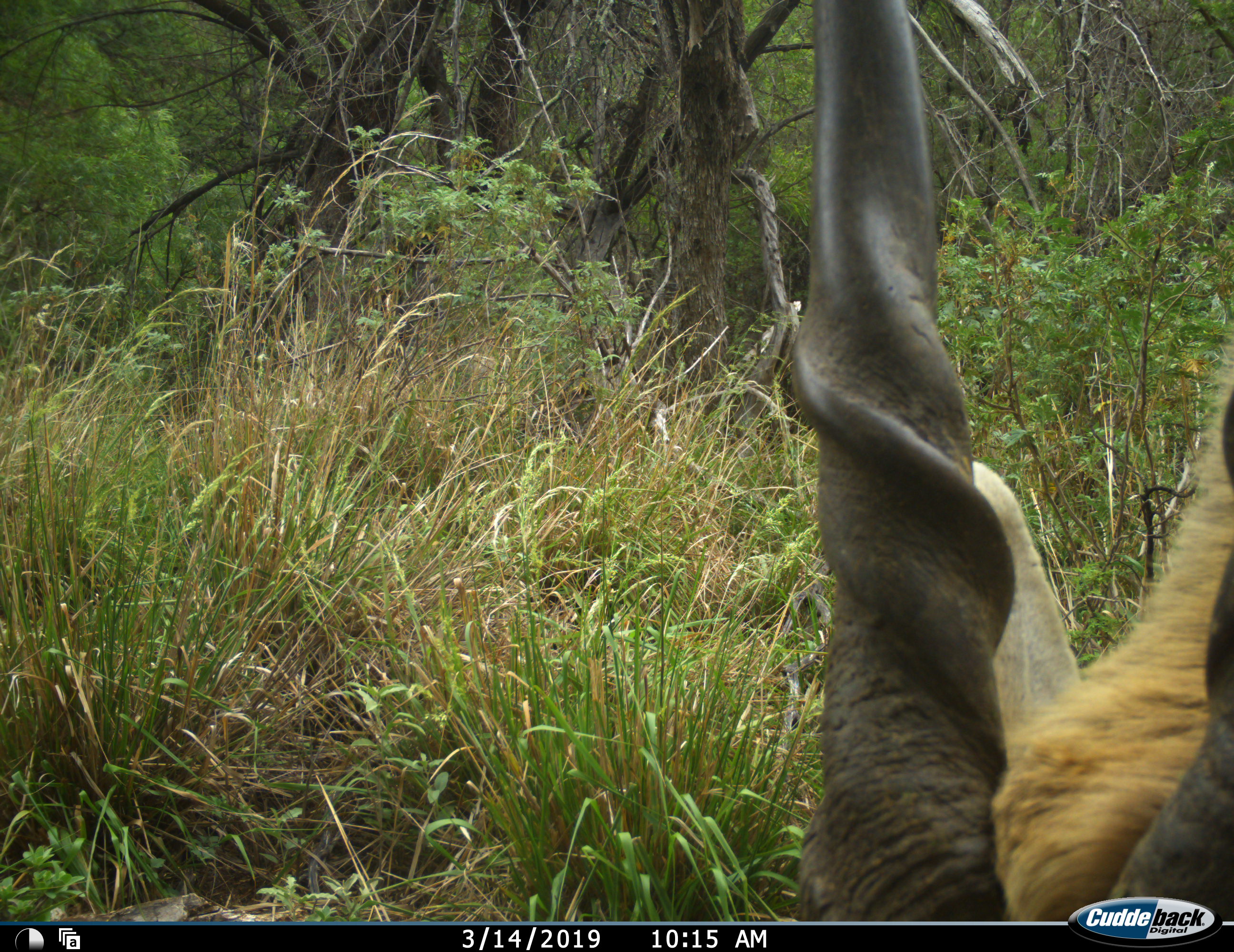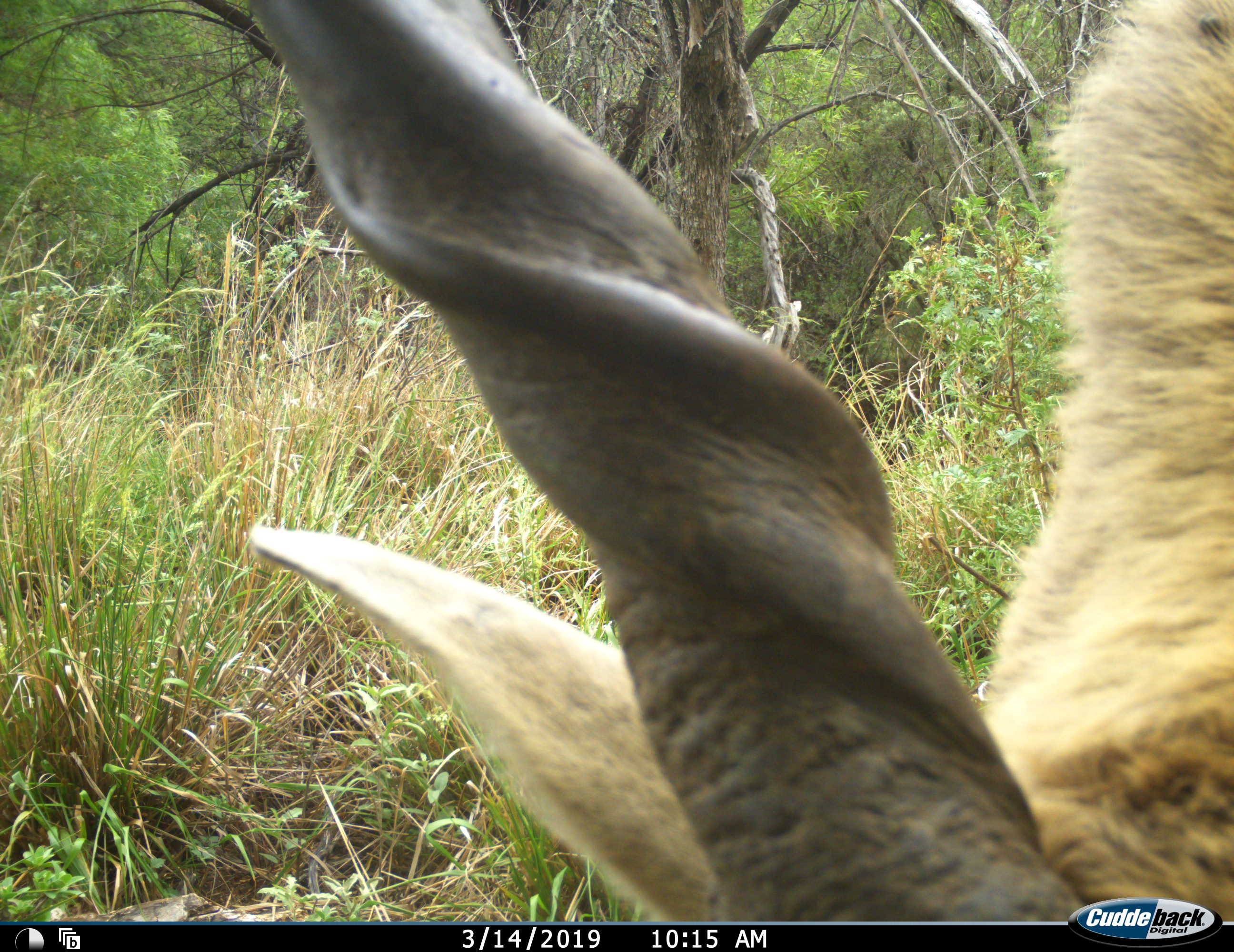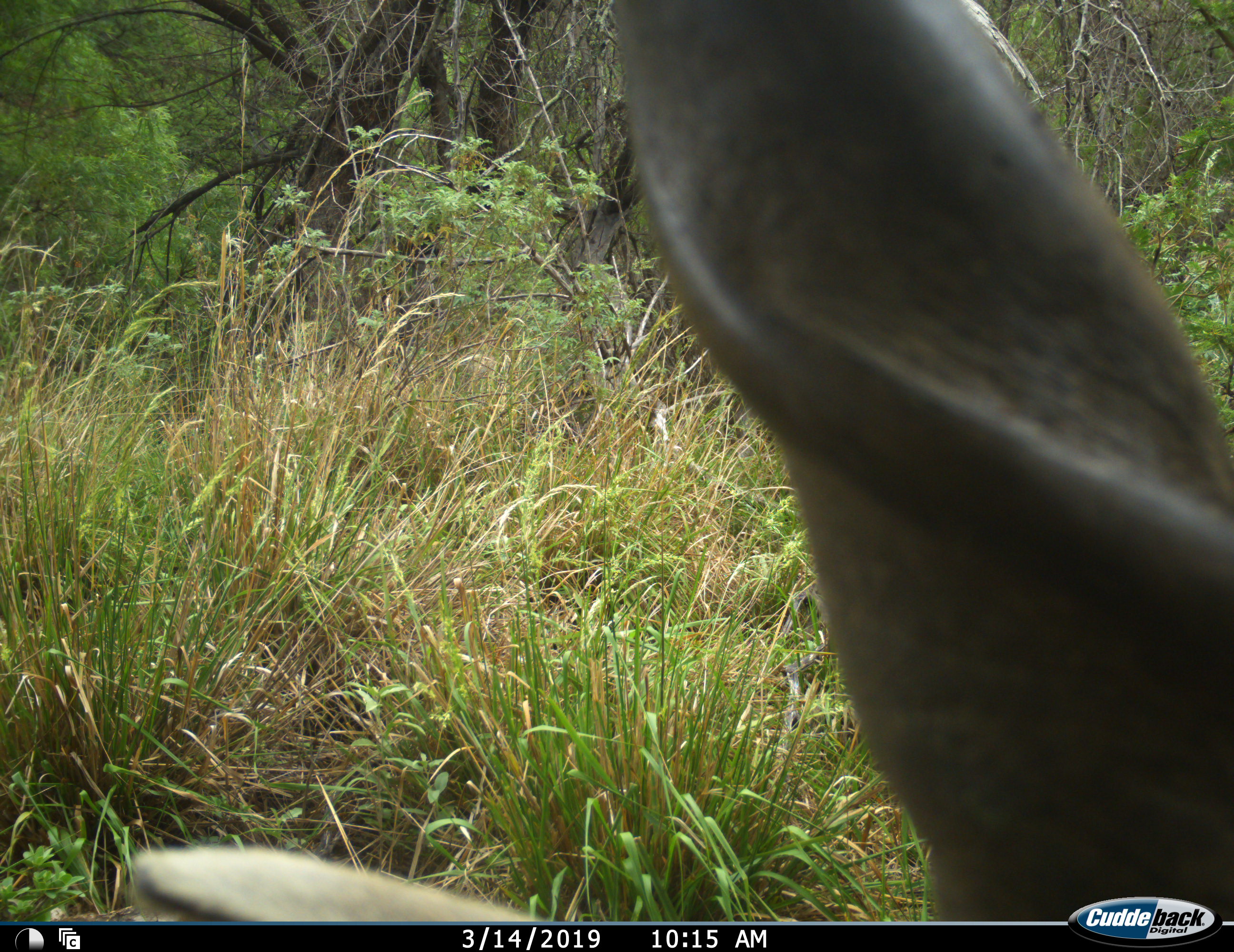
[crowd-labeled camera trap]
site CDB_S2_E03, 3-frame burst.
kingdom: Animalia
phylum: Chordata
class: Mammalia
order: Artiodactyla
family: Bovidae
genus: Tragelaphus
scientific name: Tragelaphus oryx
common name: eland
Eland (Tragelaphus oryx), count 1. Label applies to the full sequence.